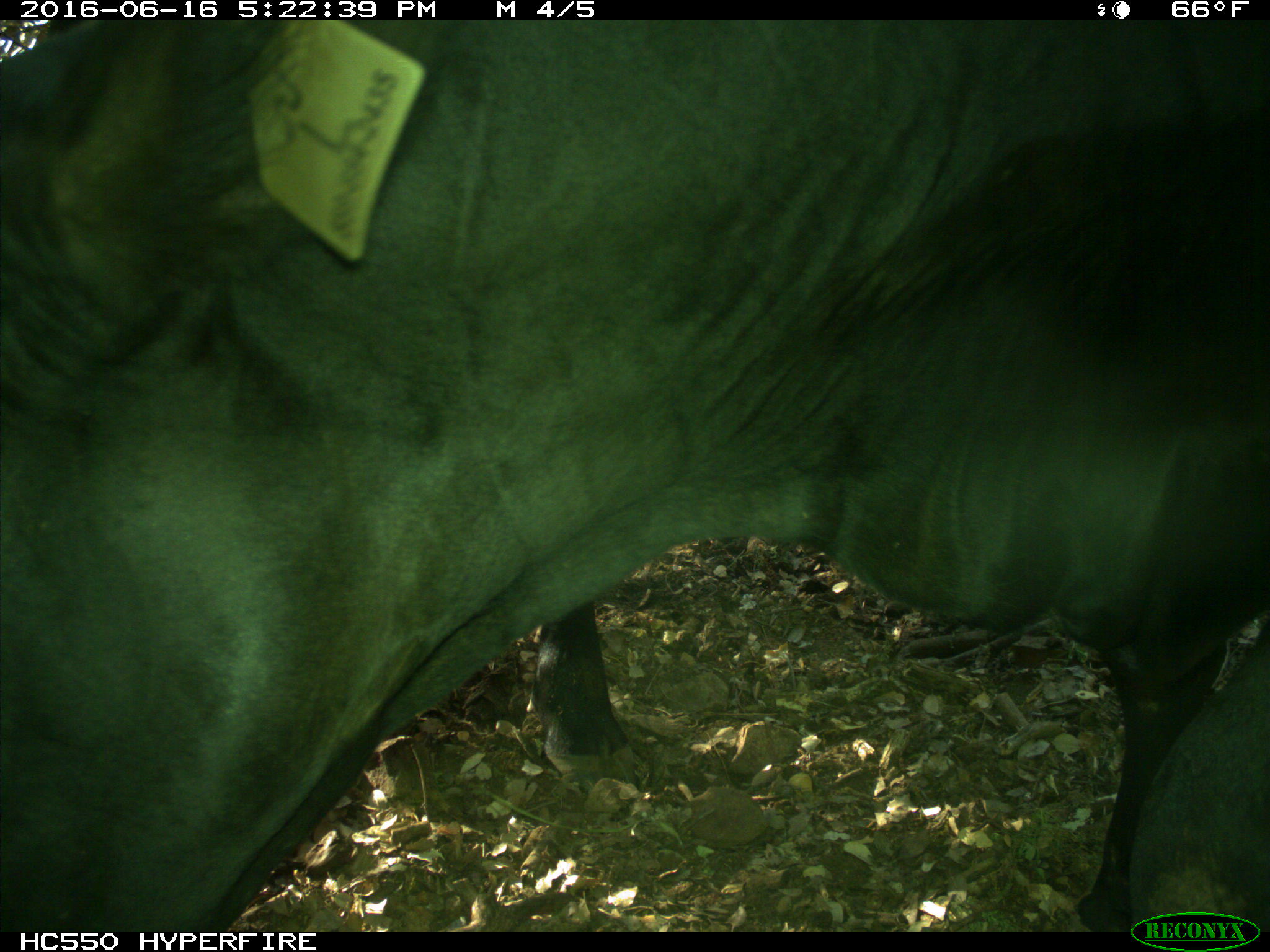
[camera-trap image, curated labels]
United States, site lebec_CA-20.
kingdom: Animalia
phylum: Chordata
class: Mammalia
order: Artiodactyla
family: Bovidae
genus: Bos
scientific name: Bos taurus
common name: domestic cow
Bos taurus (domestic cow).